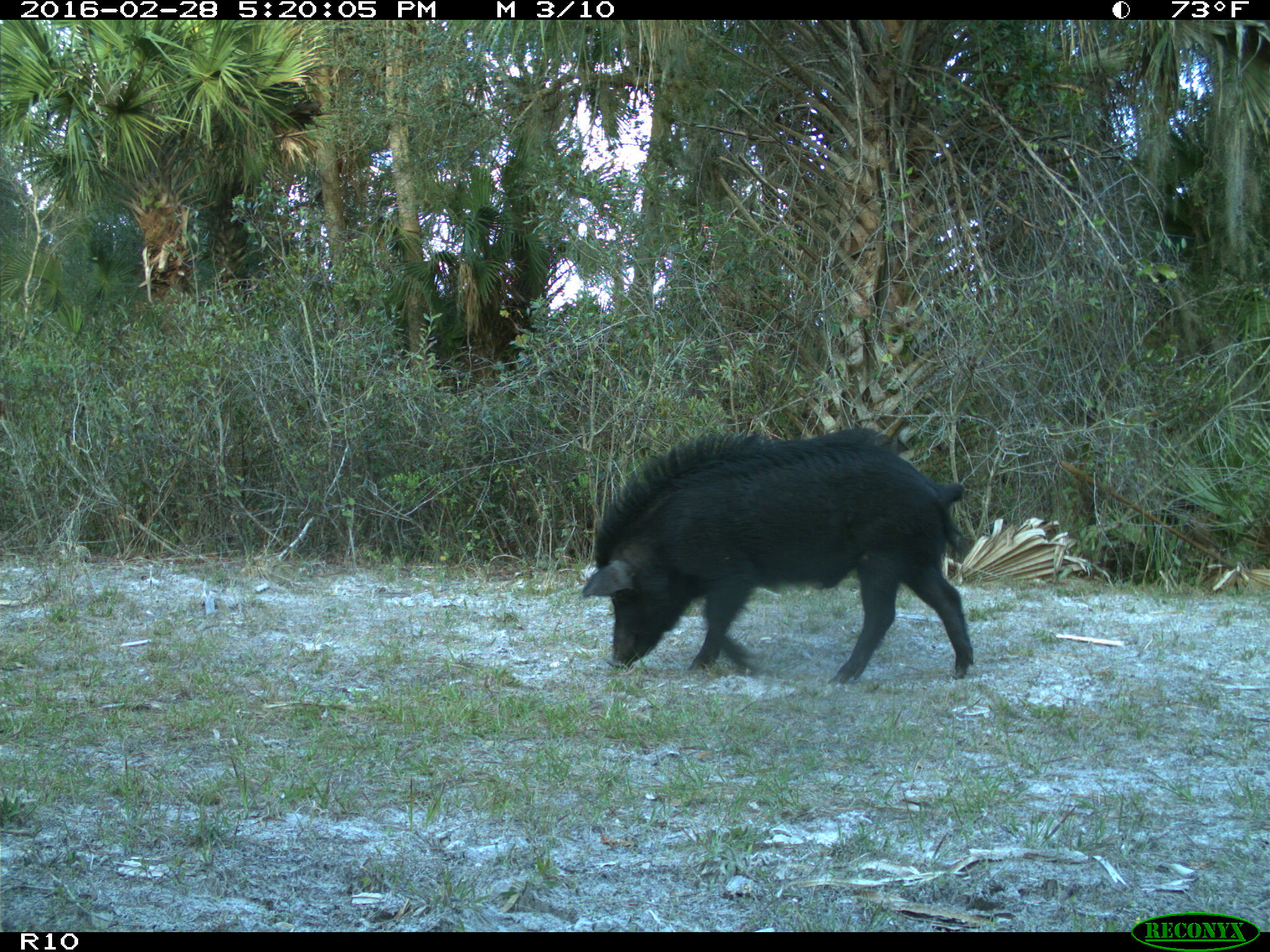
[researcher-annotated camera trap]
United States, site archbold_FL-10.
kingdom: Animalia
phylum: Chordata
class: Mammalia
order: Artiodactyla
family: Suidae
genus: Sus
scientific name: Sus scrofa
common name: wild boar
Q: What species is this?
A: Sus scrofa (wild boar).